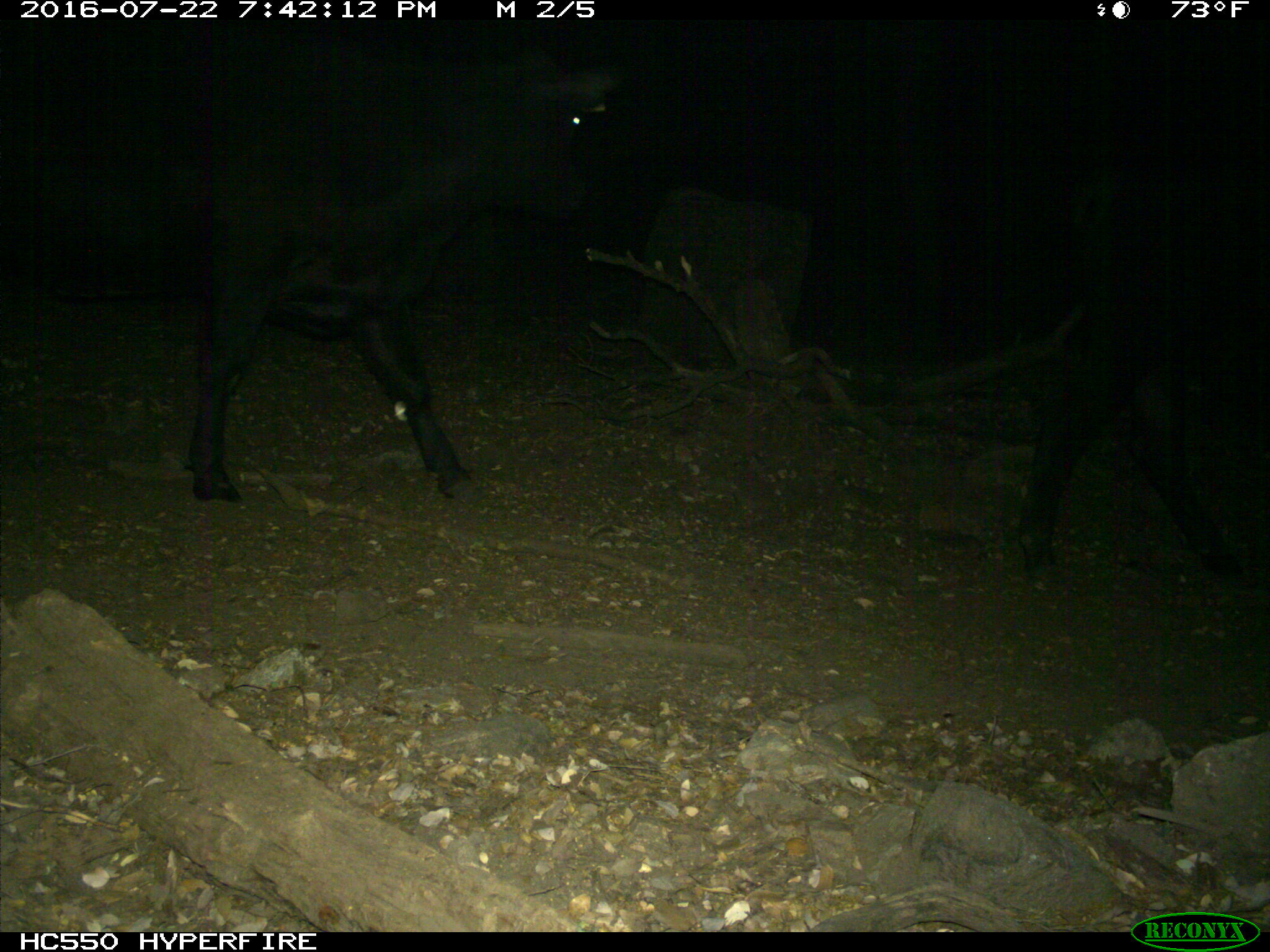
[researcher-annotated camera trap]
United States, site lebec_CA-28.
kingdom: Animalia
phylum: Chordata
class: Mammalia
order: Artiodactyla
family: Bovidae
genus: Bos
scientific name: Bos taurus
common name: domestic cow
Bos taurus (domestic cow).